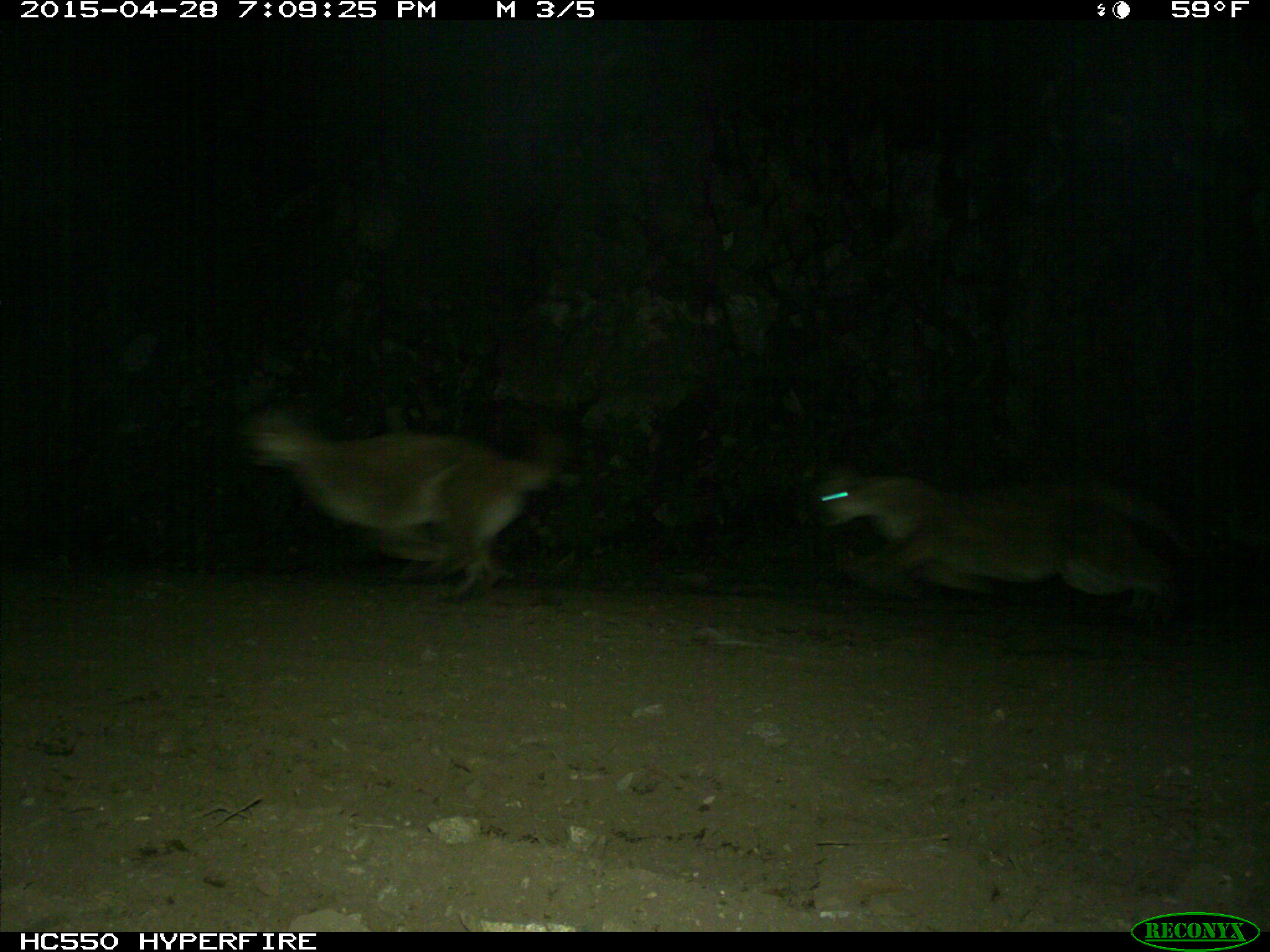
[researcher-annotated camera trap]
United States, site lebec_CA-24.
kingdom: Animalia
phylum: Chordata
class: Mammalia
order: Carnivora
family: Felidae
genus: Puma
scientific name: Puma concolor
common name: mountain lion